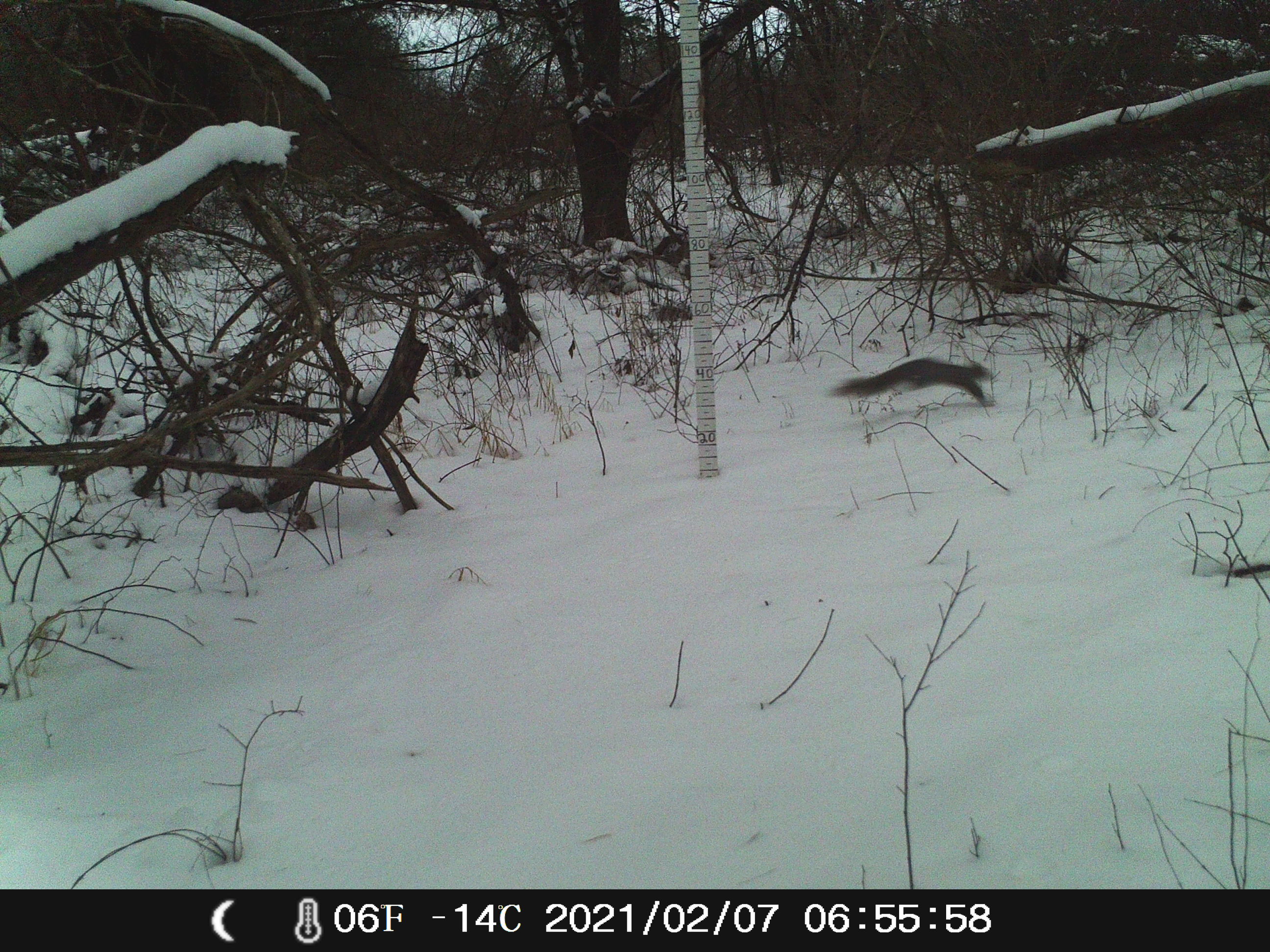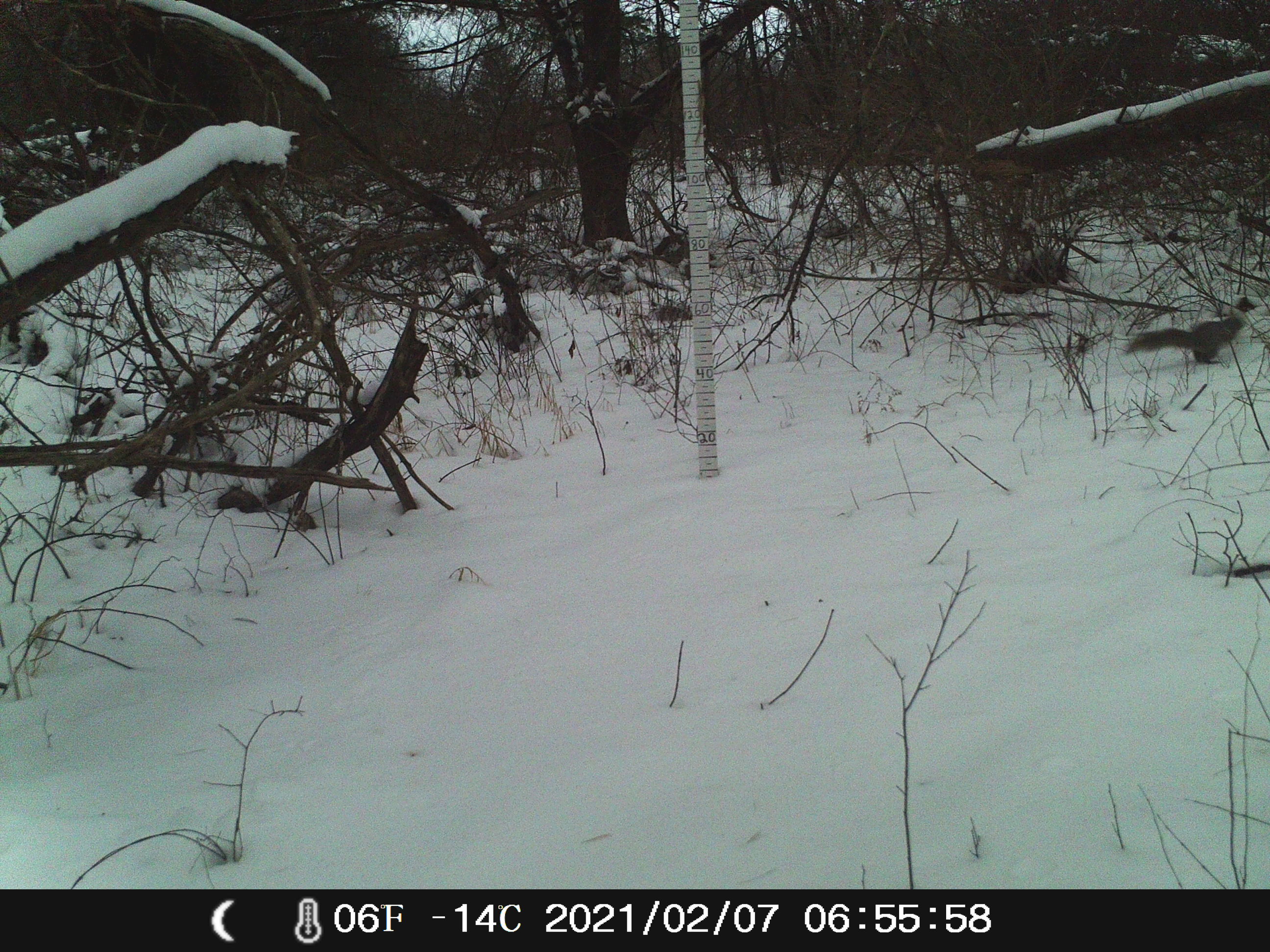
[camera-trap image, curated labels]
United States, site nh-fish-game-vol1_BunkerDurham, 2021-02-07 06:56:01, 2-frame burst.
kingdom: Animalia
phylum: Chordata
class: Mammalia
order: Rodentia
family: Sciuridae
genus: Sciurus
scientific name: Sciurus carolinensis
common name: gray squirrel